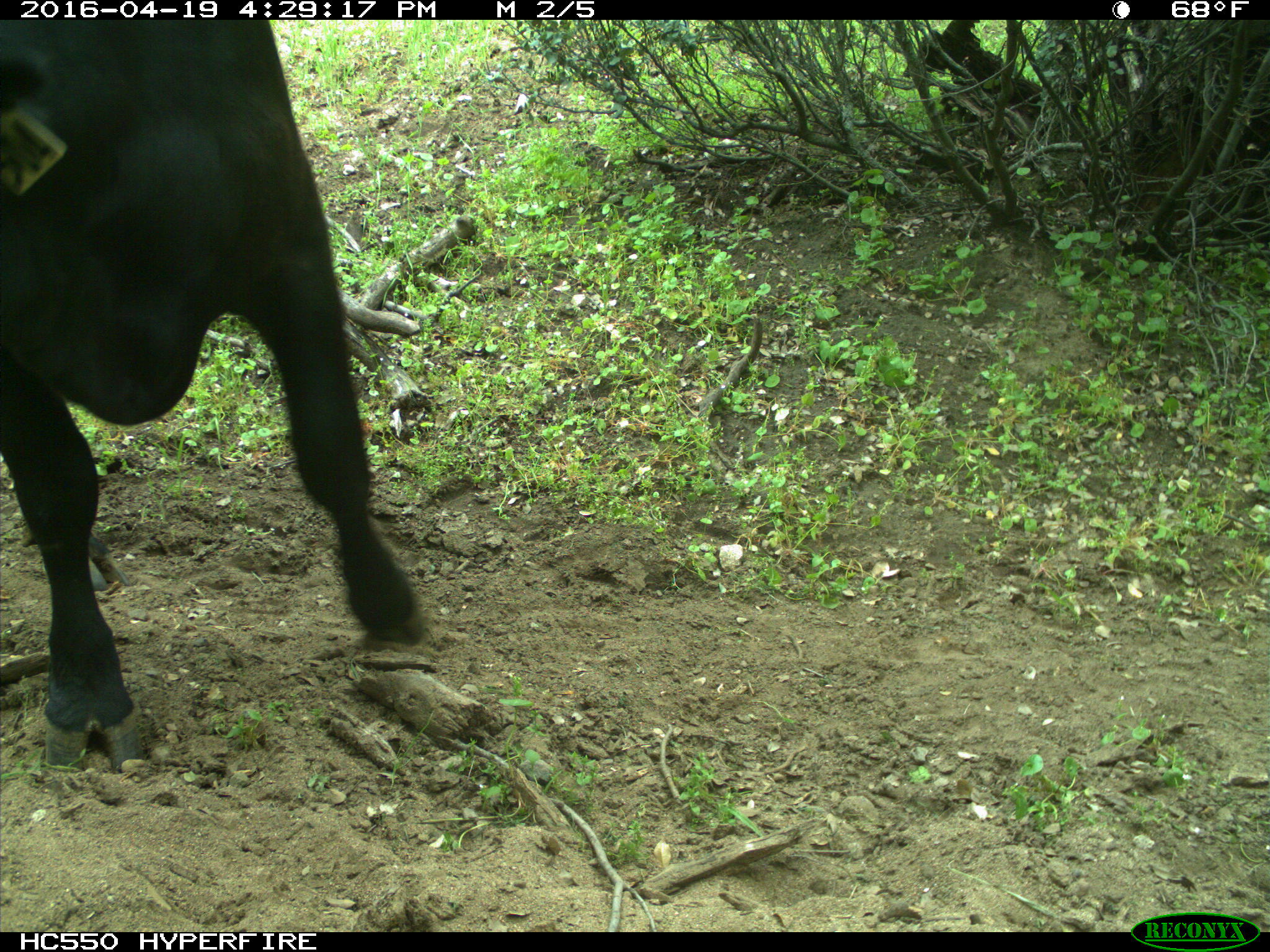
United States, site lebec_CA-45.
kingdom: Animalia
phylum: Chordata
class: Mammalia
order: Artiodactyla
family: Bovidae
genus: Bos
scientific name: Bos taurus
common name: domestic cow